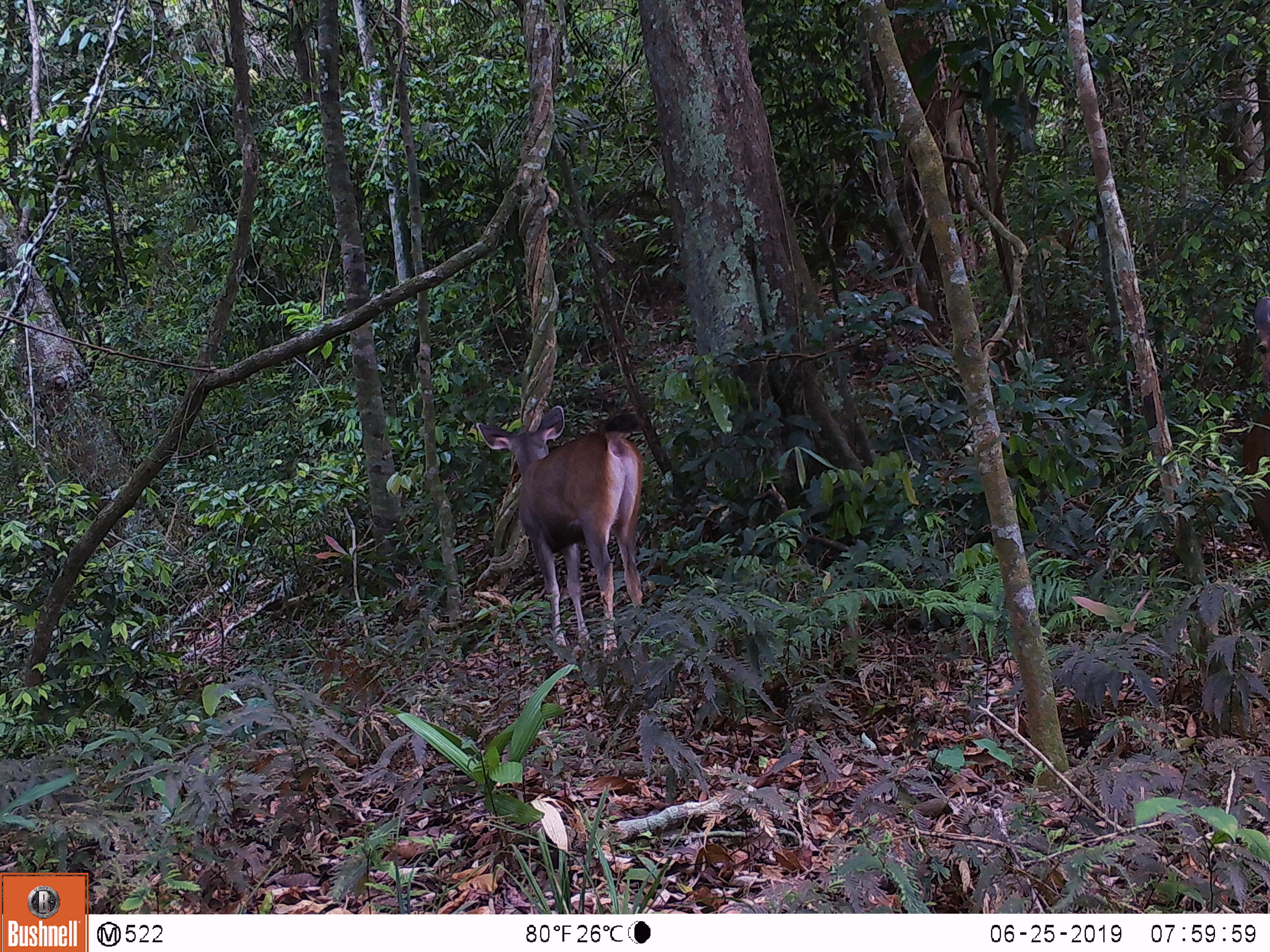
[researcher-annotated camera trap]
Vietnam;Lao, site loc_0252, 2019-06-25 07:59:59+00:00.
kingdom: Animalia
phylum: Chordata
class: Mammalia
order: Artiodactyla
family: Cervidae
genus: Rusa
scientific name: Rusa unicolor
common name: sambar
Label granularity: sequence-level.